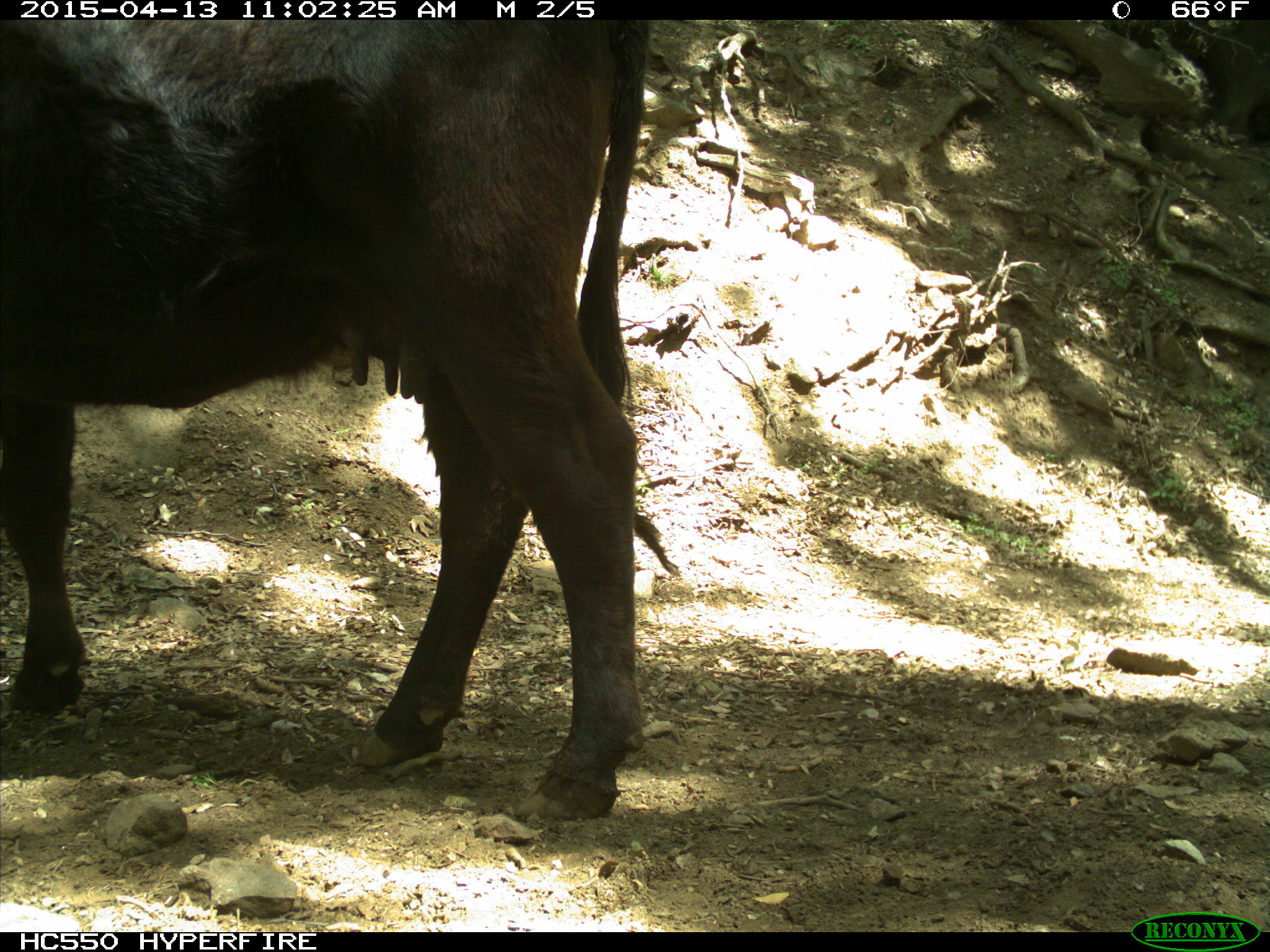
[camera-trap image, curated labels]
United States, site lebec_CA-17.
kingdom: Animalia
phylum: Chordata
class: Mammalia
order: Artiodactyla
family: Bovidae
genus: Bos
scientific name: Bos taurus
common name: domestic cow